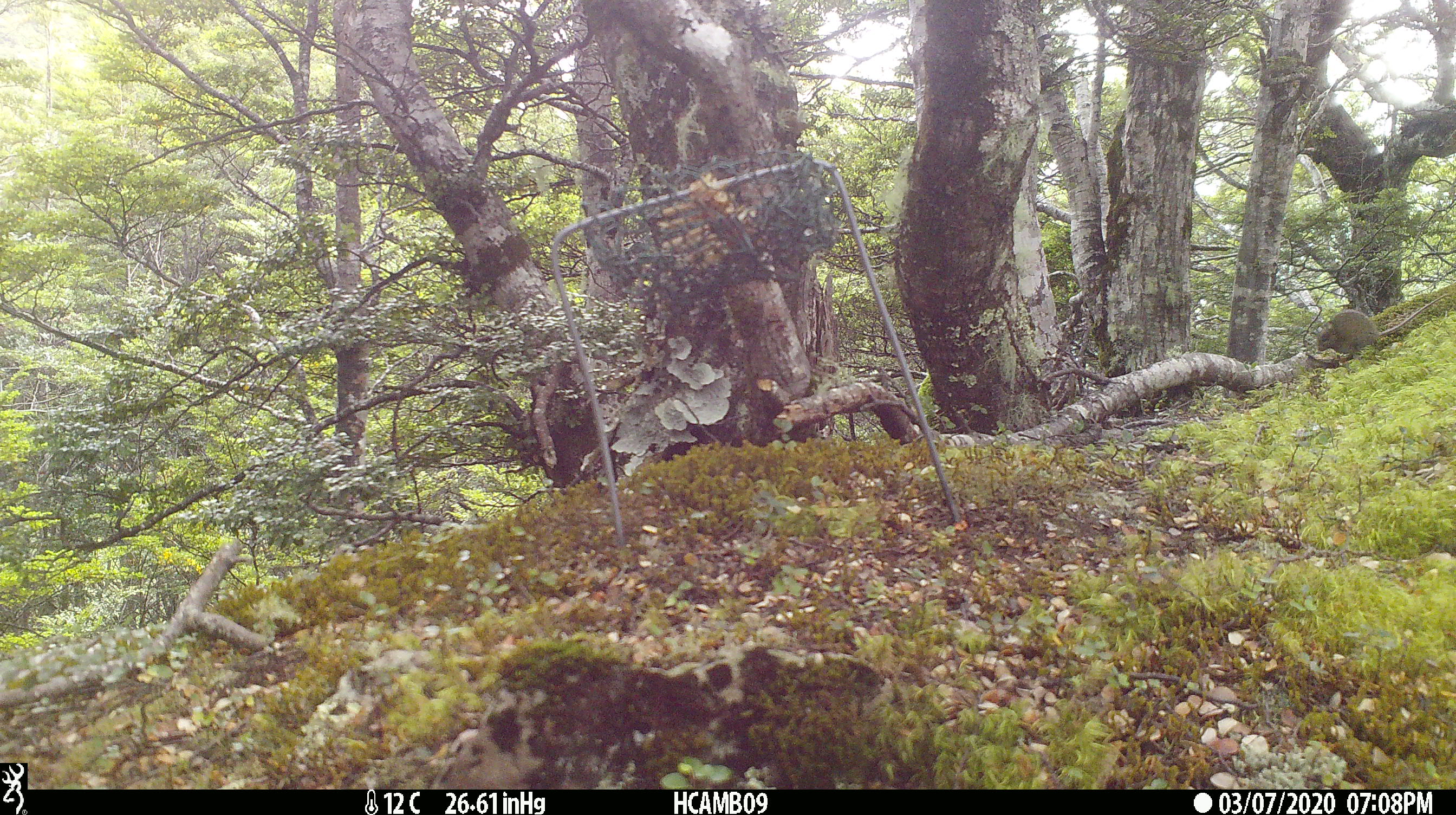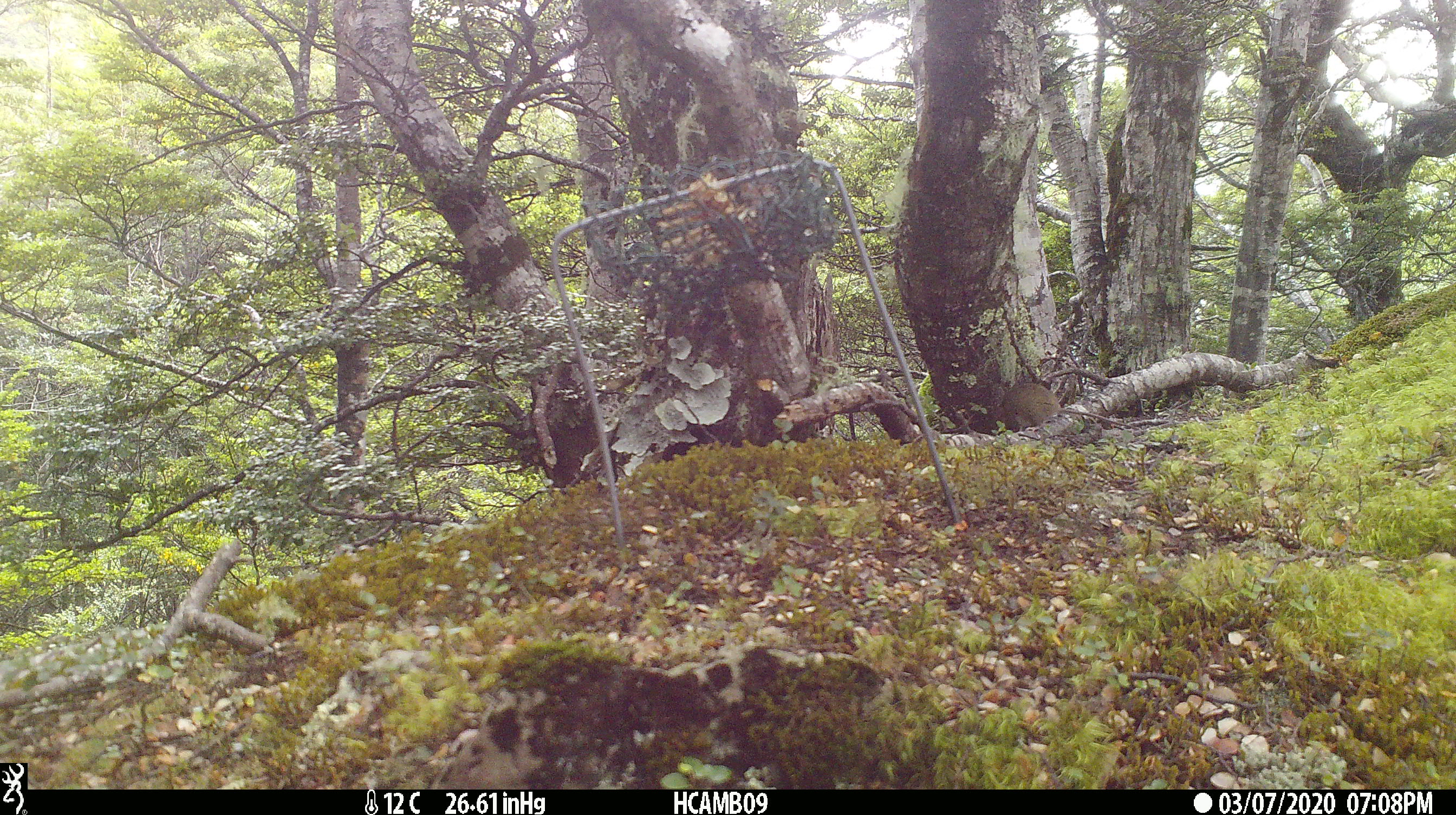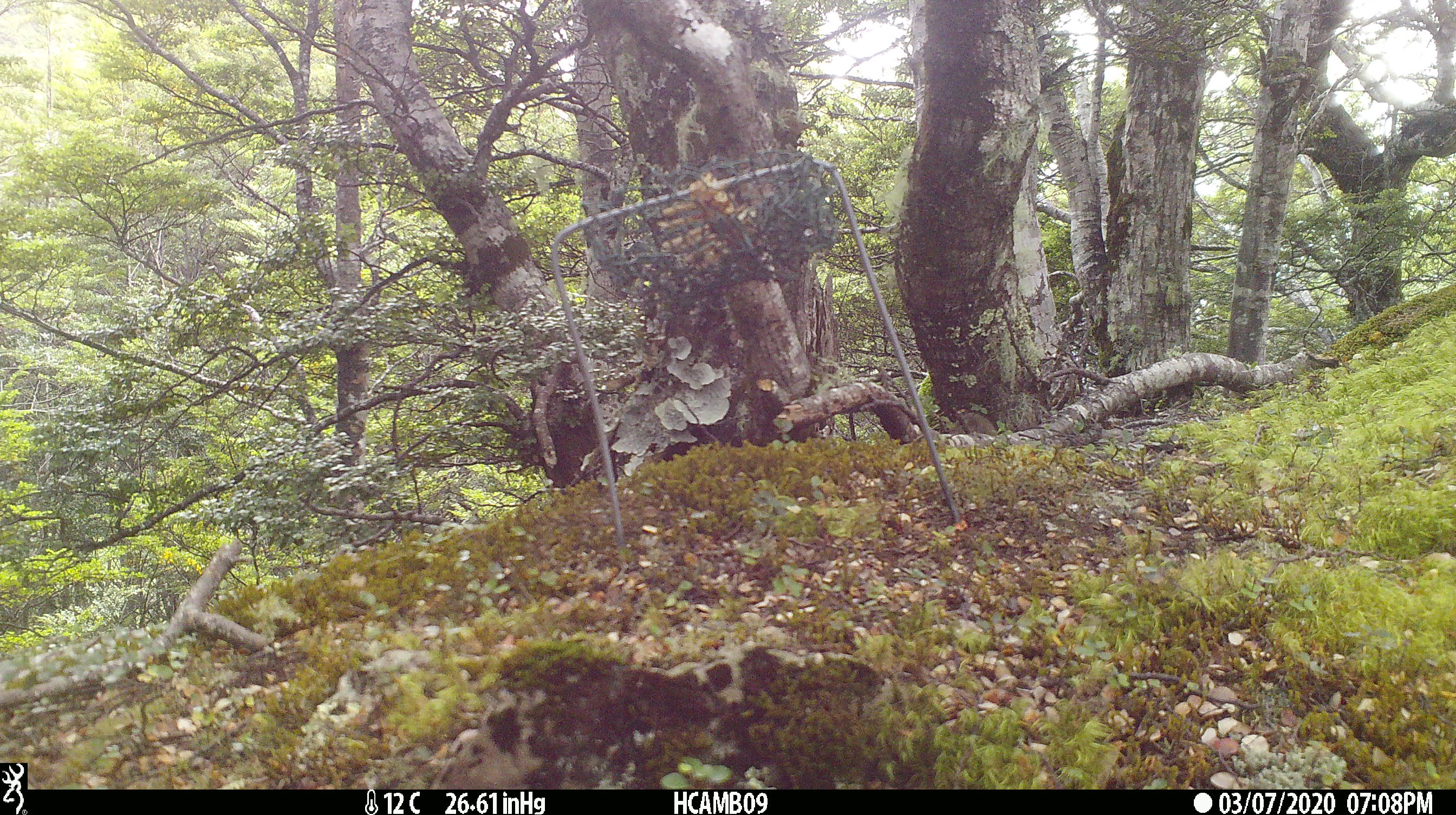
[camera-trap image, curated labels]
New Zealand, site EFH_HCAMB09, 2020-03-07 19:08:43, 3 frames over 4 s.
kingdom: Animalia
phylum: Chordata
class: Mammalia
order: Rodentia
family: Muridae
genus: Mus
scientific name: Mus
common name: mouse